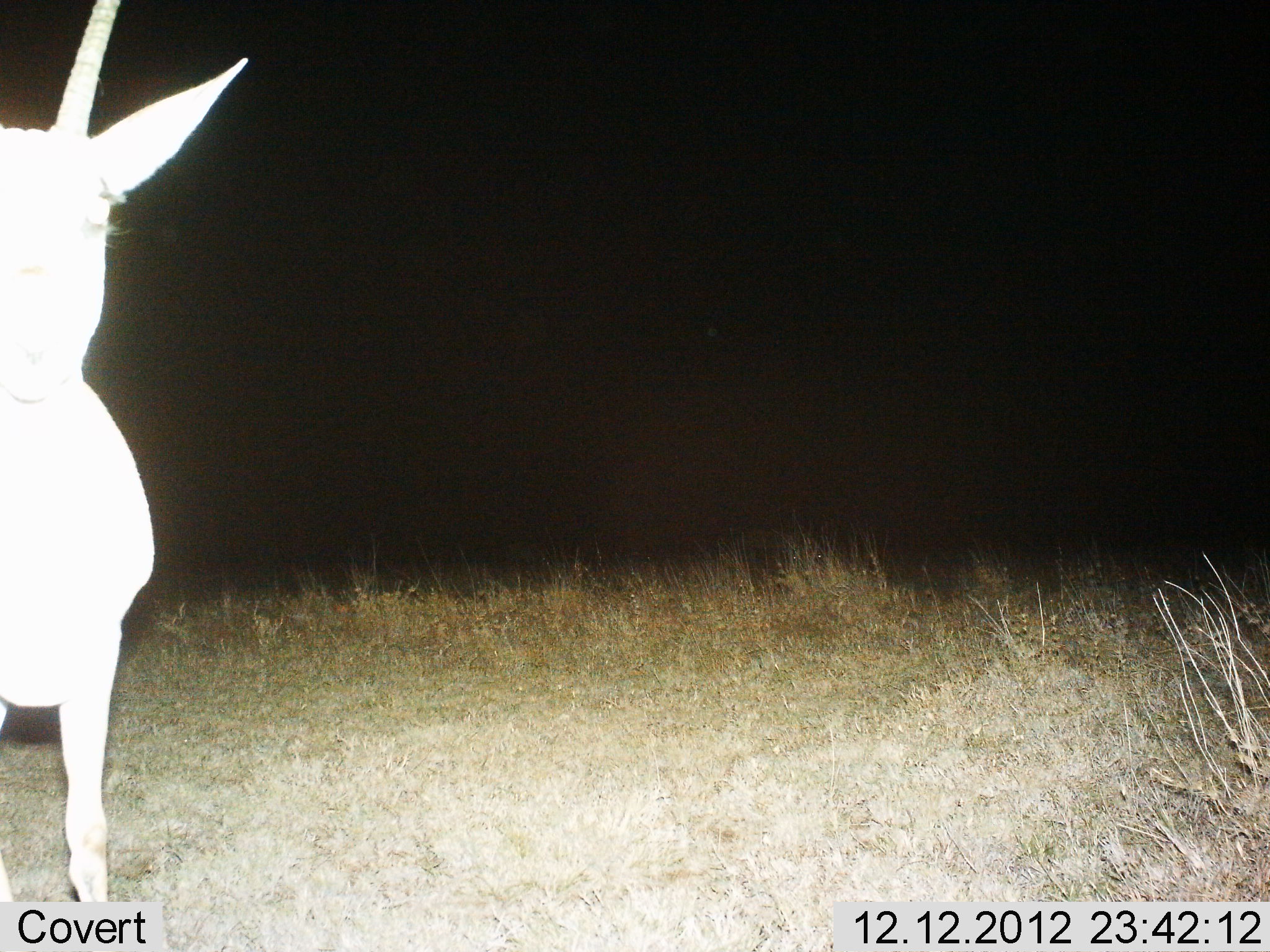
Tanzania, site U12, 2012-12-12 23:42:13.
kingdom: Animalia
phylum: Chordata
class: Mammalia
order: Artiodactyla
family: Bovidae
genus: Nanger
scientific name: Nanger granti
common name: grant's gazelle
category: gazellegrants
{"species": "gazellegrants (grant's gazelle) (Nanger granti)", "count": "1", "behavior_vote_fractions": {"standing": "100%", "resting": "0%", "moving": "0%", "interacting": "0%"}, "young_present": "0%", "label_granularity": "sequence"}